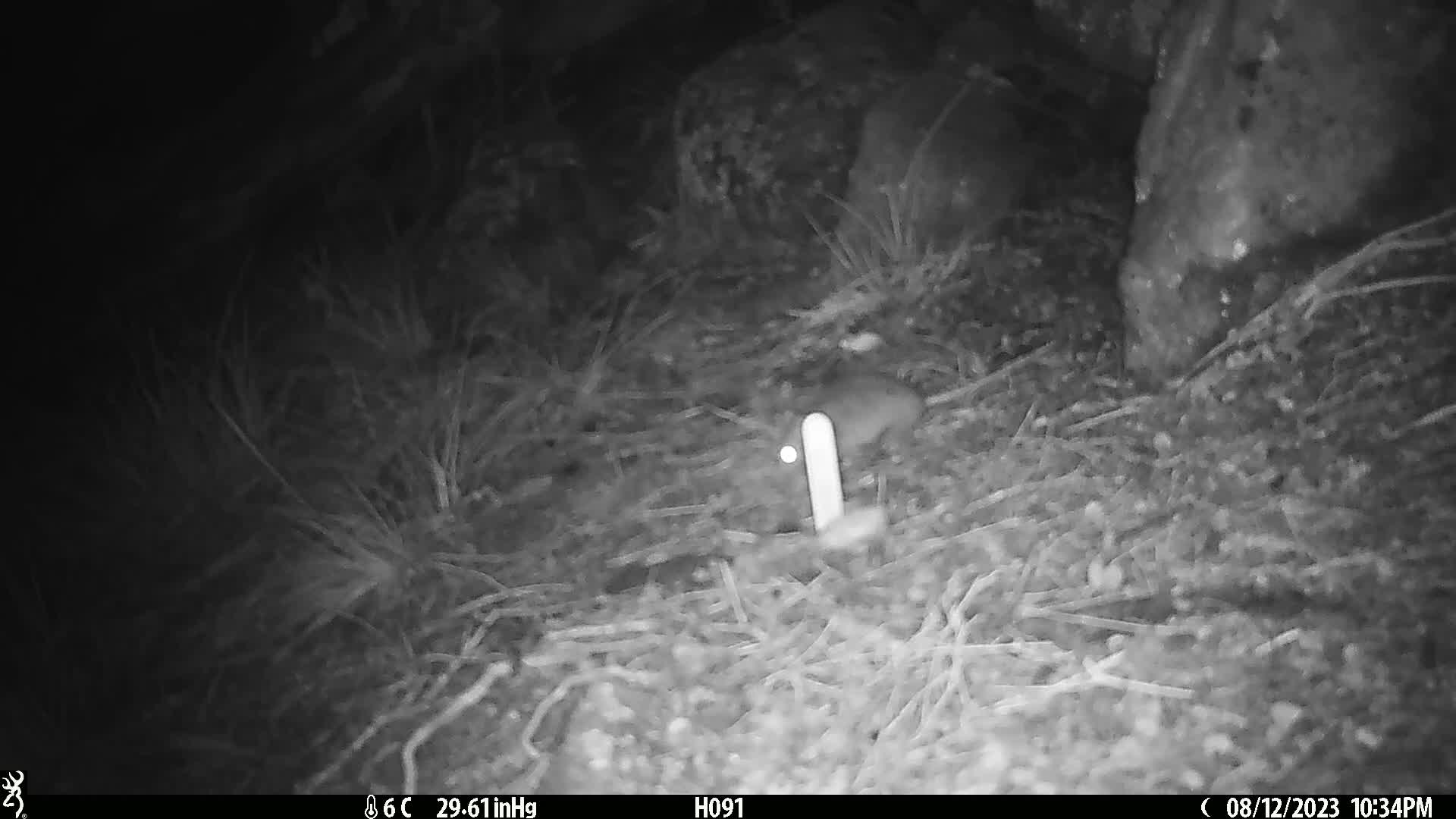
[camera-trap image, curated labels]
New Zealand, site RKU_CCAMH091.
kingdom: Animalia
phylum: Chordata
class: Mammalia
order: Rodentia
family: Muridae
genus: Rattus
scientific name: Rattus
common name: rat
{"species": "rat (Rattus)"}